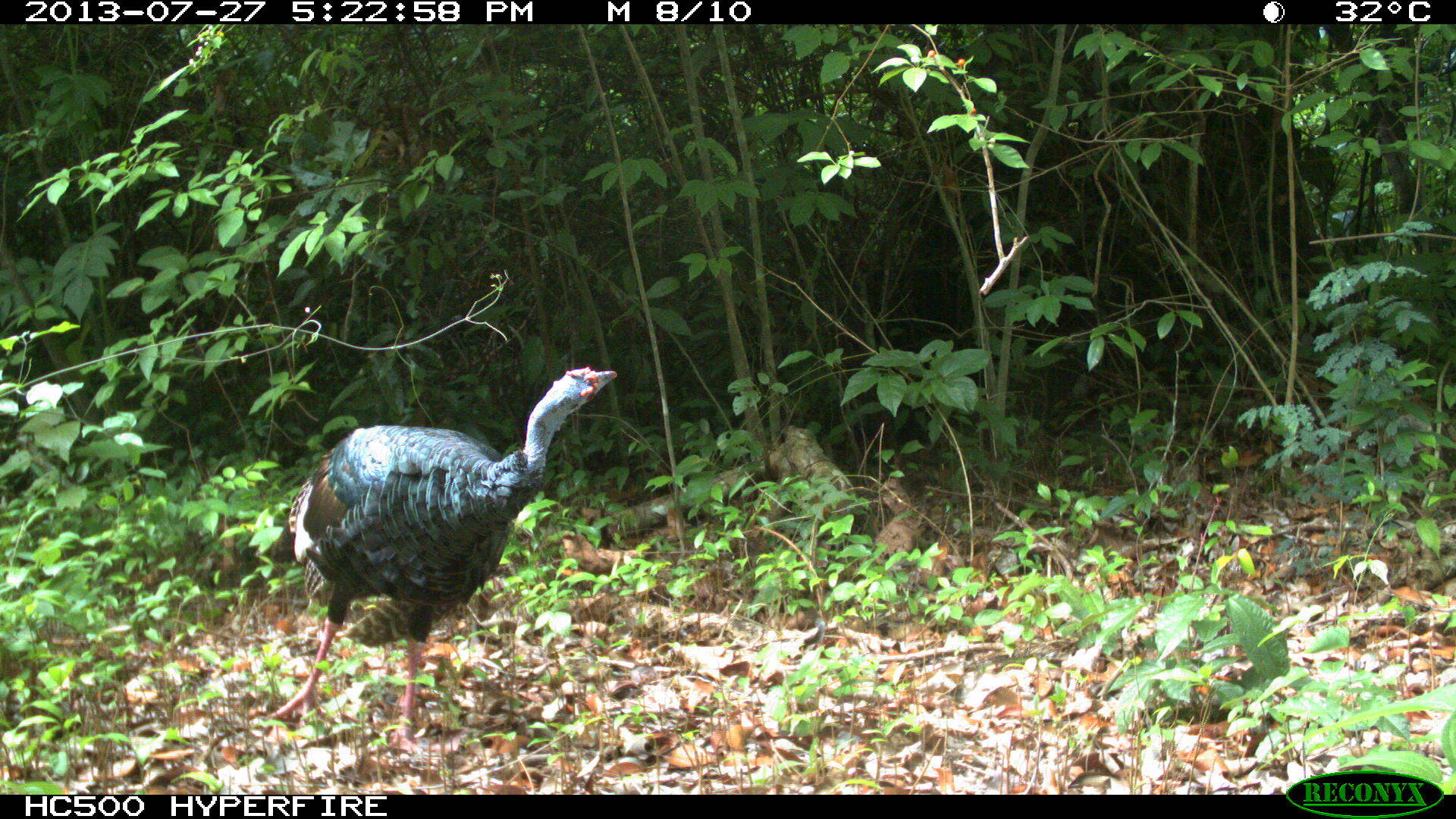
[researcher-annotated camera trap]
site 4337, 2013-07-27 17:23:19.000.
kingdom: Animalia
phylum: Chordata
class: Aves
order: Galliformes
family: Phasianidae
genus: Meleagris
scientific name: Meleagris ocellata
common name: ocellated turkey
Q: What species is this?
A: Meleagris ocellata (ocellated turkey).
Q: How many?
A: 1.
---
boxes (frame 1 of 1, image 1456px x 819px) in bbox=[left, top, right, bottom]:
meleagris ocellata: bbox=[264, 365, 616, 756]